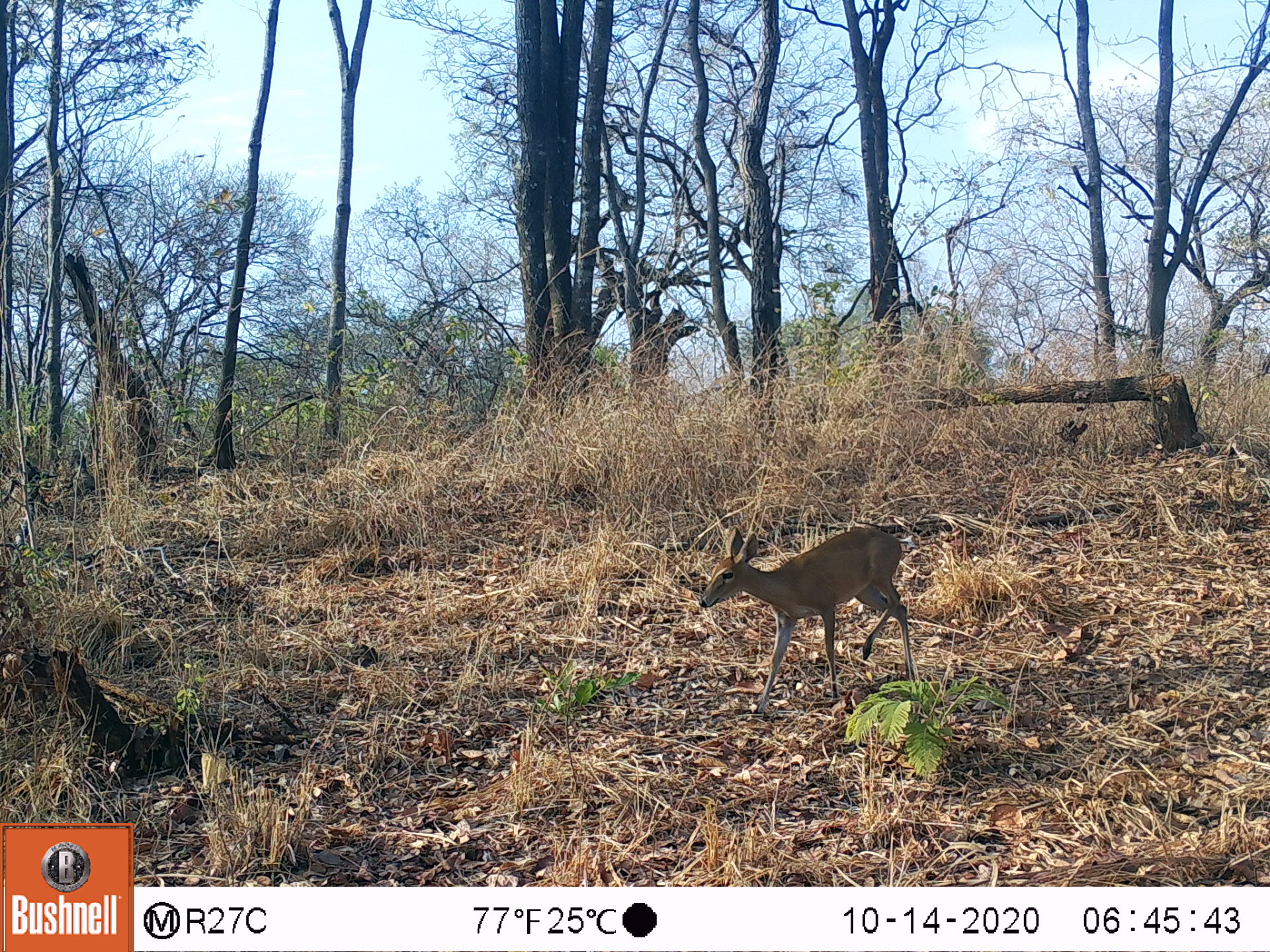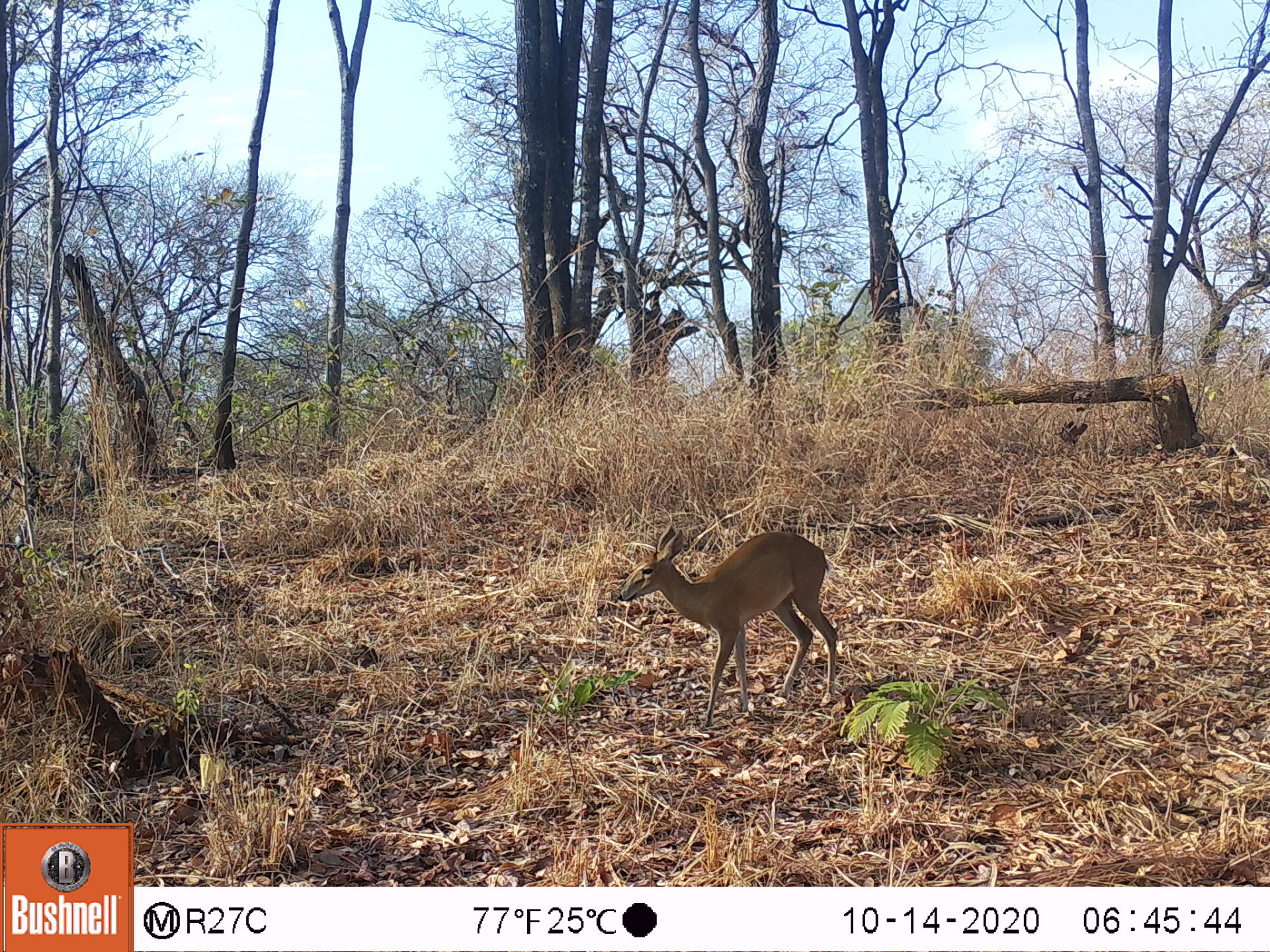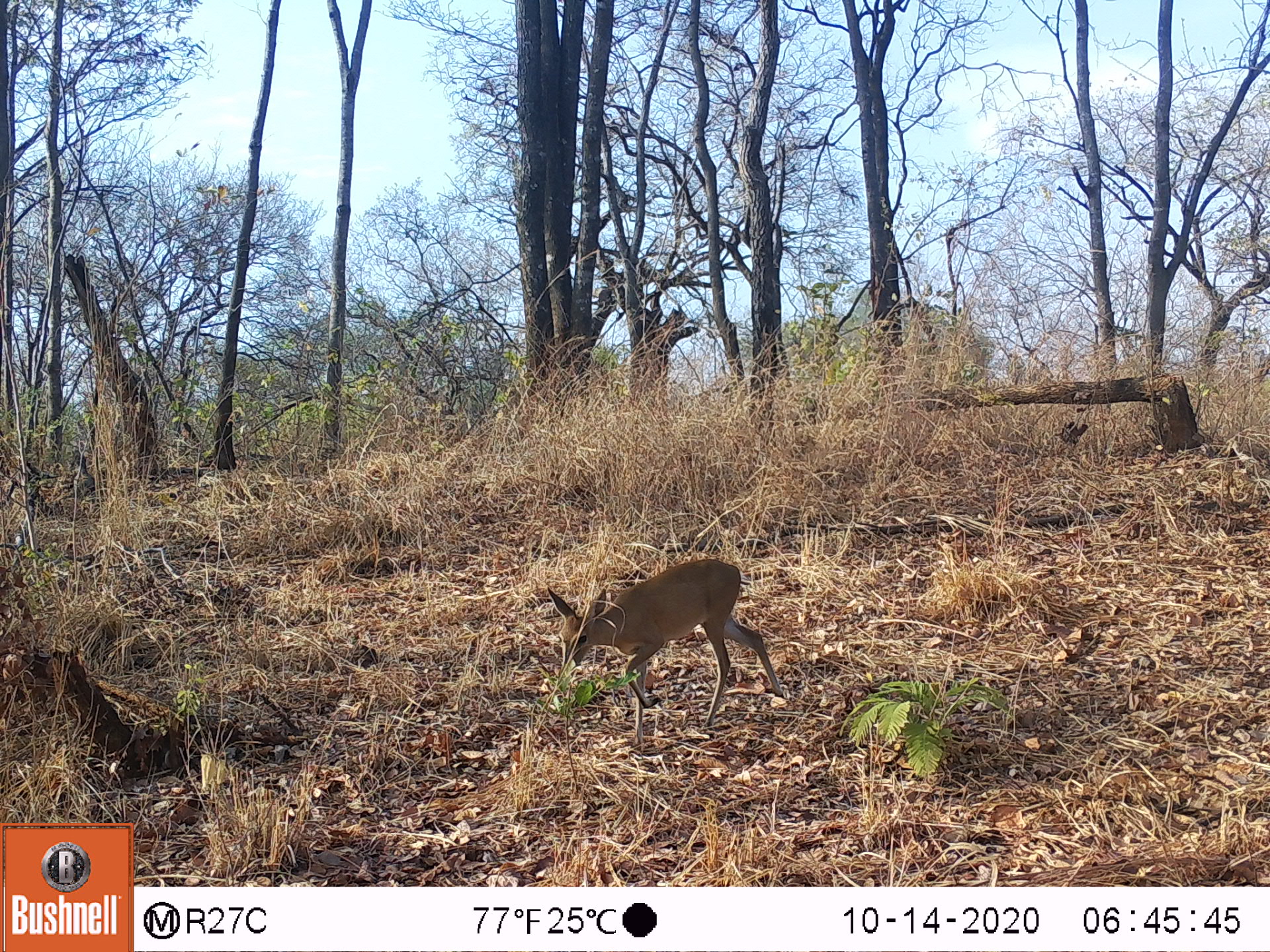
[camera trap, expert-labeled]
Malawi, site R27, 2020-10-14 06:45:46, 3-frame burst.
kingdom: Animalia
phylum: Chordata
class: Mammalia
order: Artiodactyla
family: Bovidae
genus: Sylvicapra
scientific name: Sylvicapra grimmia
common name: common duiker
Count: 1.